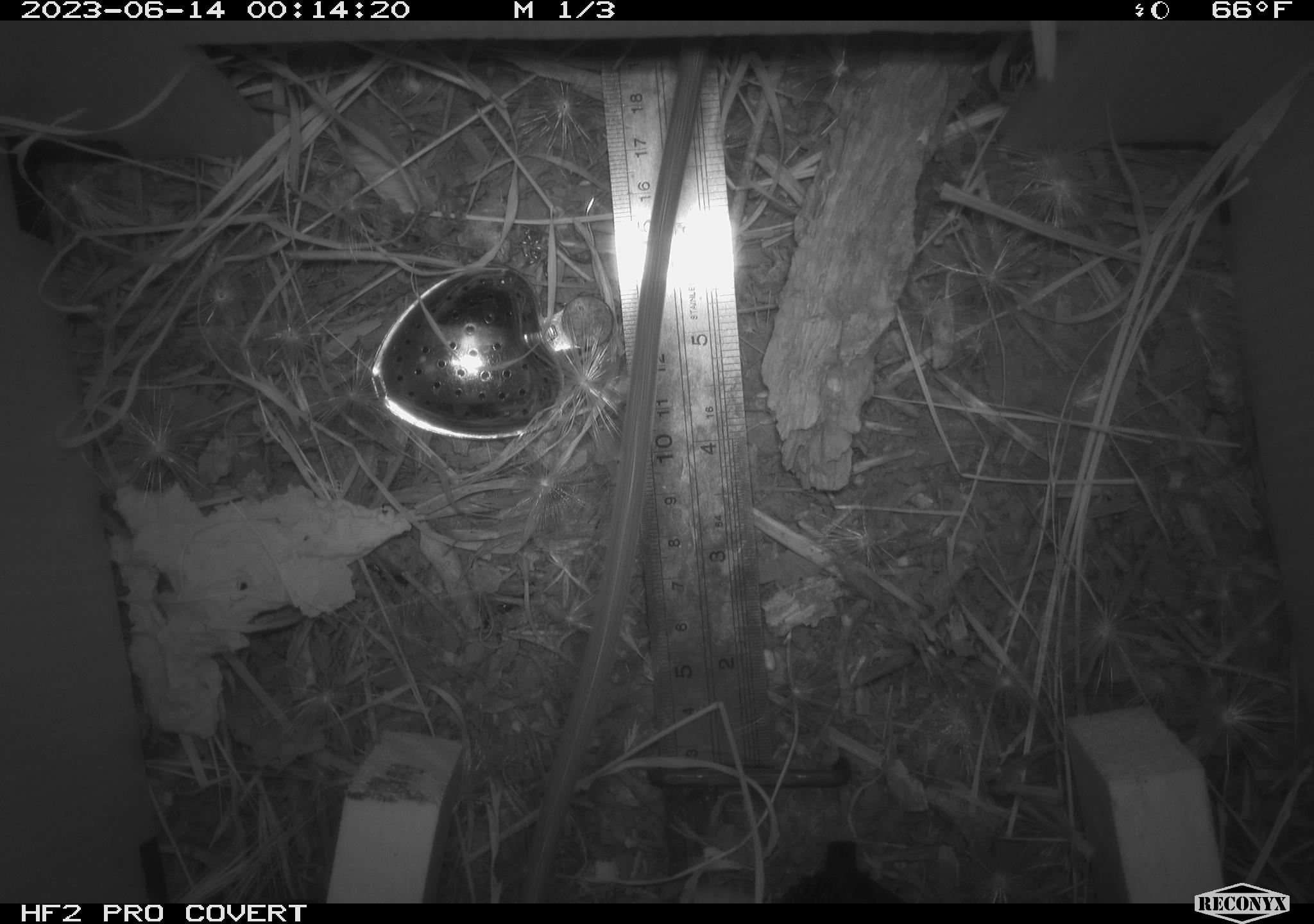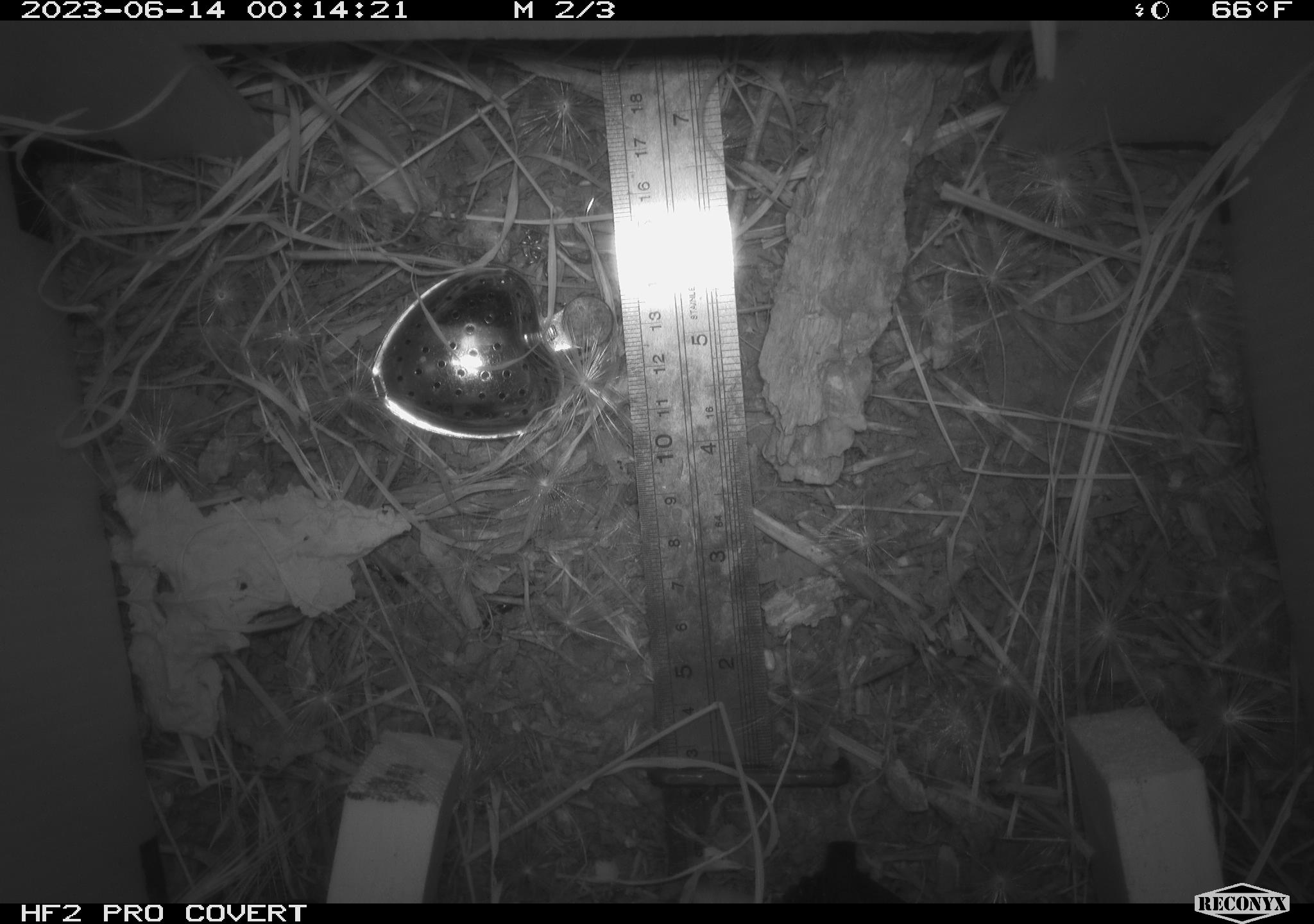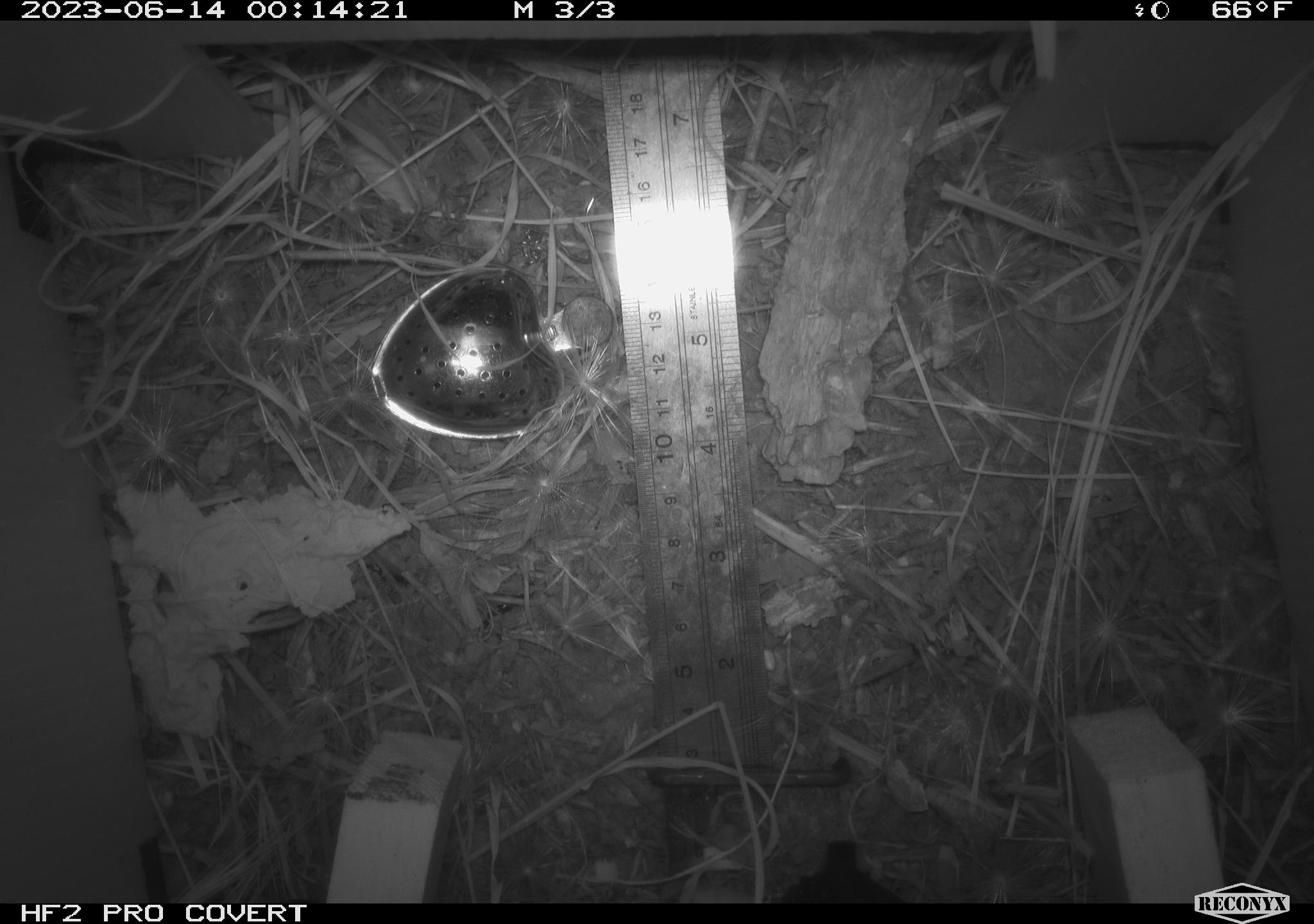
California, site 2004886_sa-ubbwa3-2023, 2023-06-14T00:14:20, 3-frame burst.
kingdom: Animalia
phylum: Chordata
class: Mammalia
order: Rodentia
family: Muridae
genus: Rattus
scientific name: Rattus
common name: rat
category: rattus species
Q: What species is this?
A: Rattus species (rat) (Rattus).